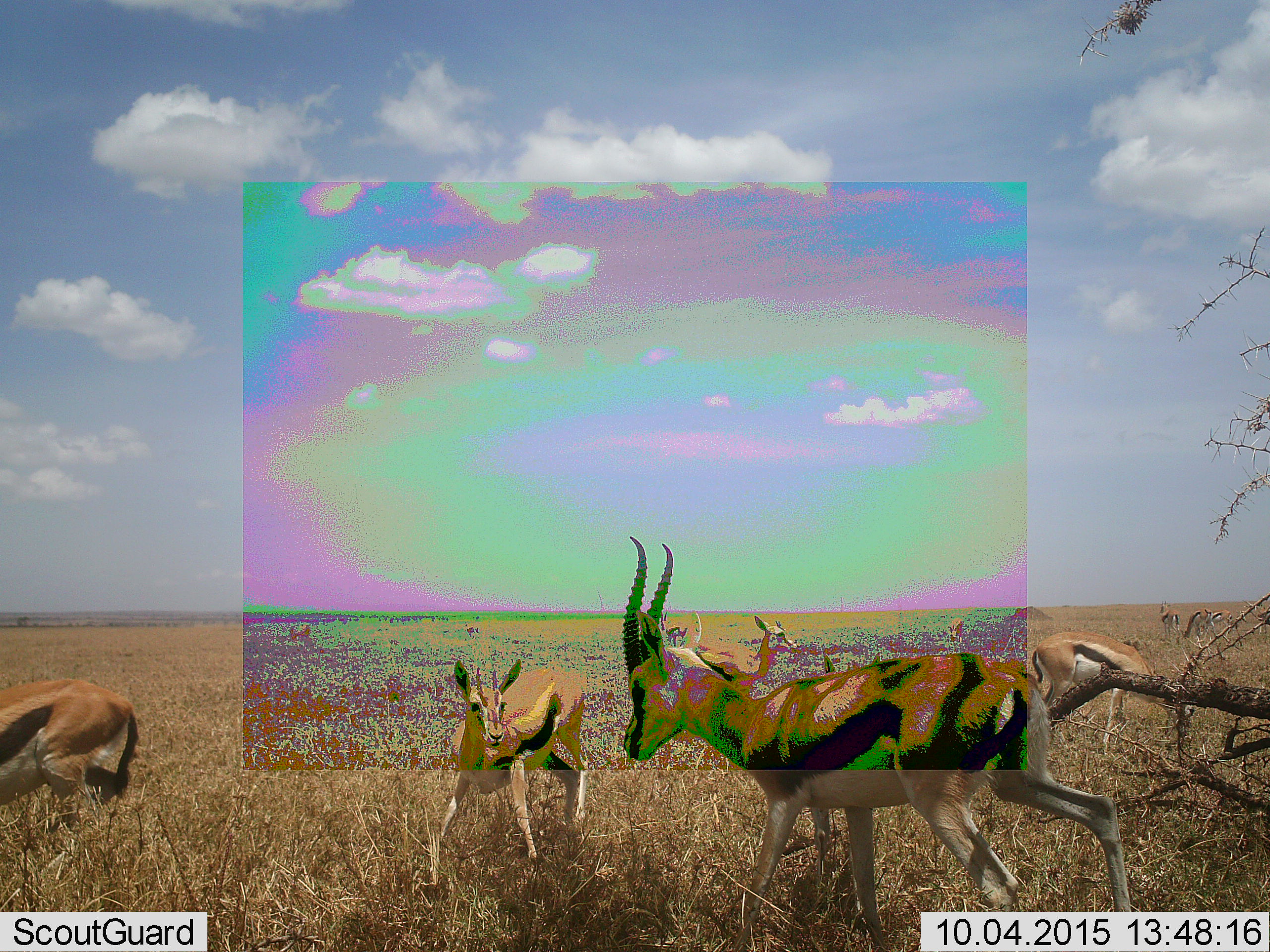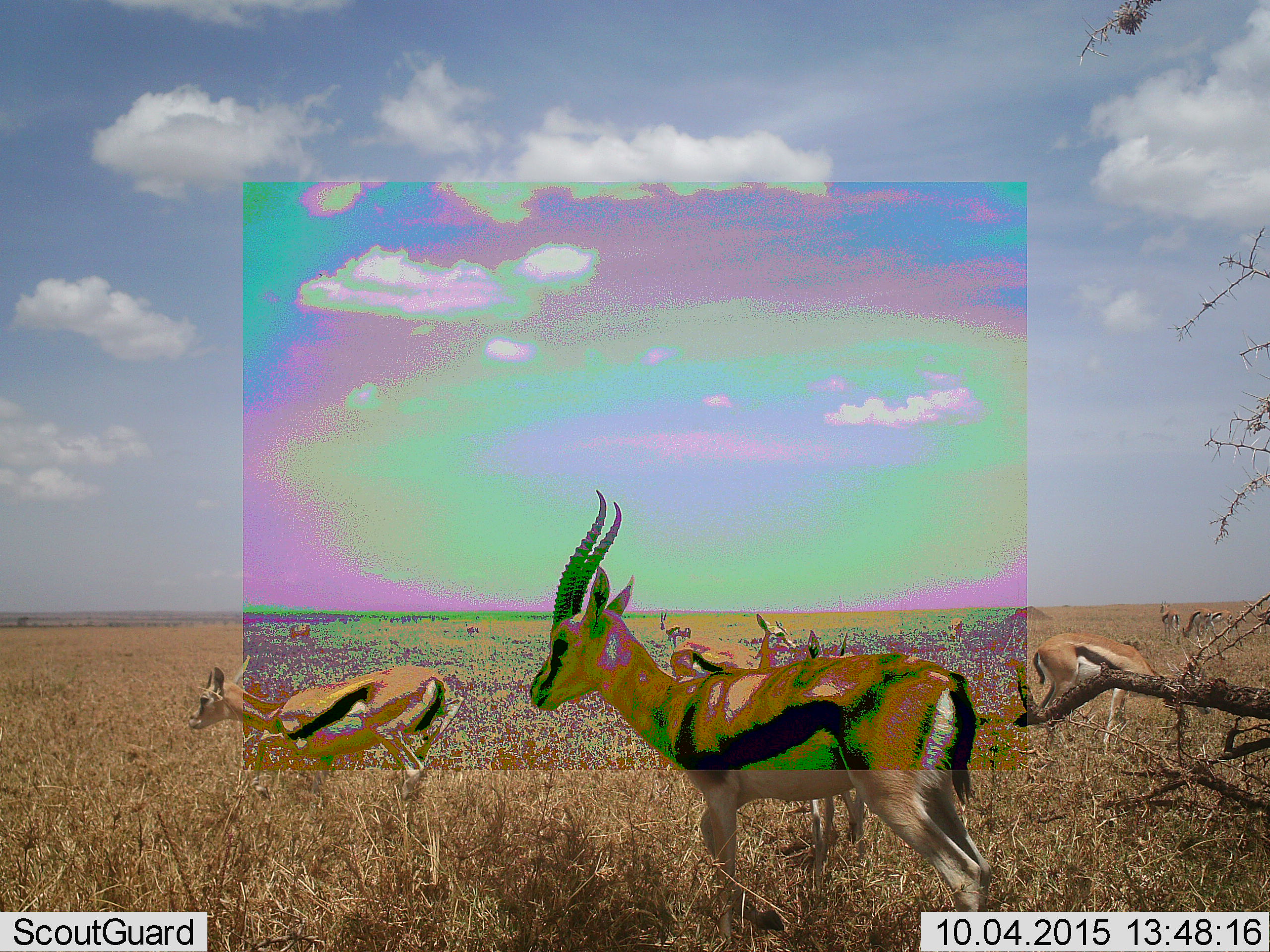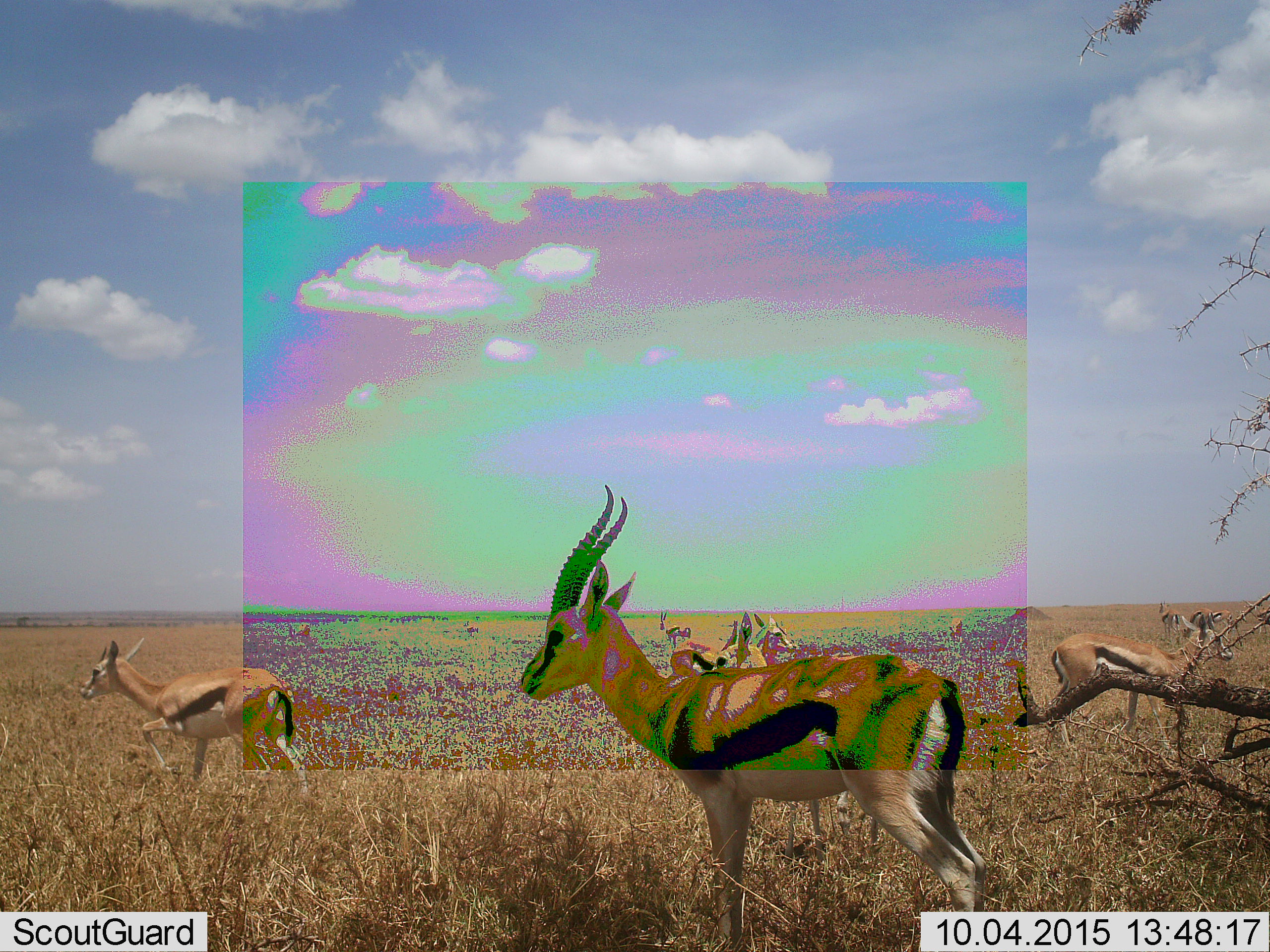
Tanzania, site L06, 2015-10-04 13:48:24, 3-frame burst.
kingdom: Animalia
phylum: Chordata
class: Mammalia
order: Artiodactyla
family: Bovidae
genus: Eudorcas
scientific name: Eudorcas thomsonii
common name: thomson's gazelle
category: gazellethomsons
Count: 10.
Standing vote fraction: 78%.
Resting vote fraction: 0%.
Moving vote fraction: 67%.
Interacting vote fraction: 33%.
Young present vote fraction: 11%.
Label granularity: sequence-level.